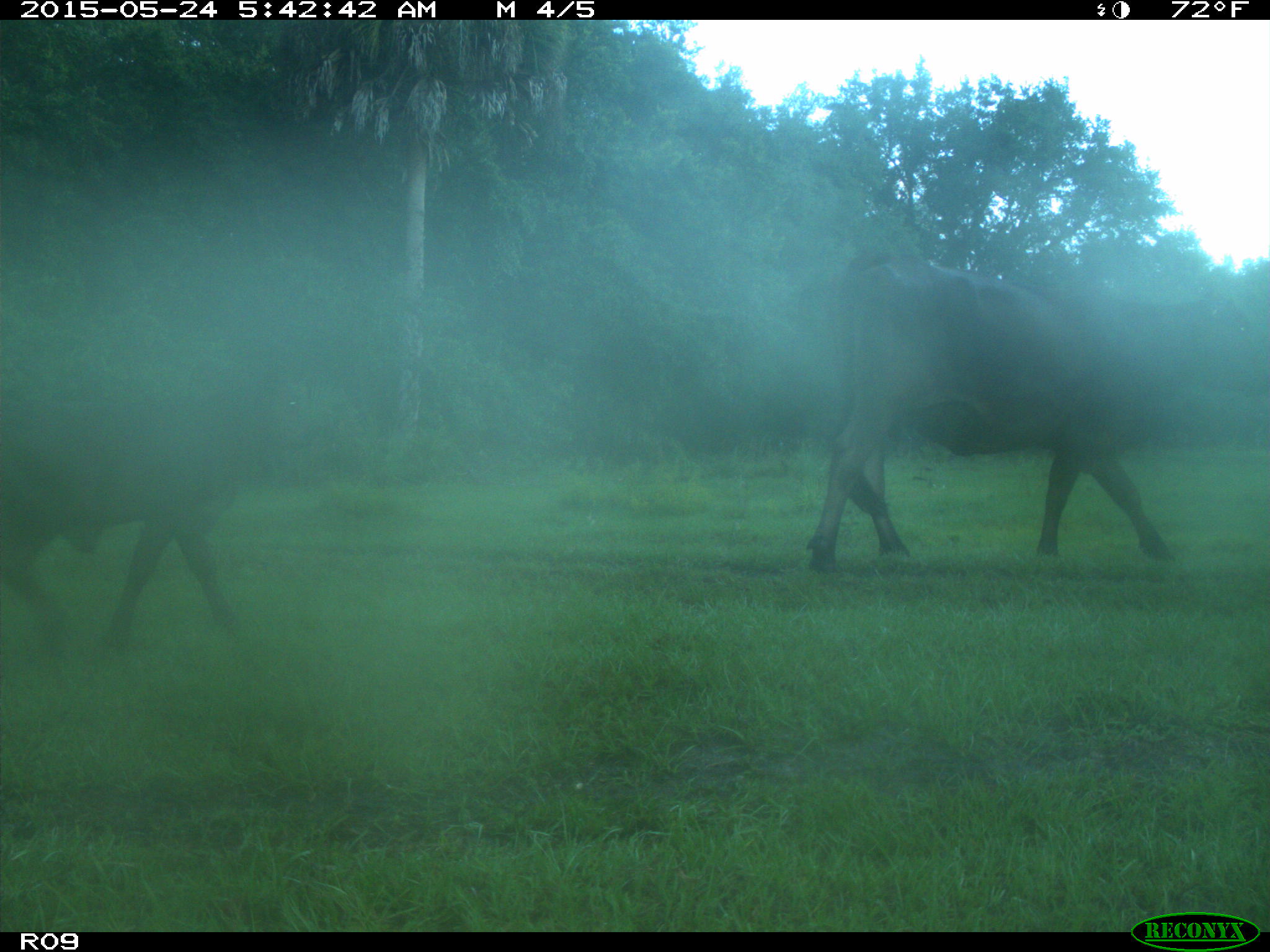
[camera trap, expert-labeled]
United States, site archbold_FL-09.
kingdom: Animalia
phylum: Chordata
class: Mammalia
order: Artiodactyla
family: Bovidae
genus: Bos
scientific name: Bos taurus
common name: domestic cow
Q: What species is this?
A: Bos taurus (domestic cow).